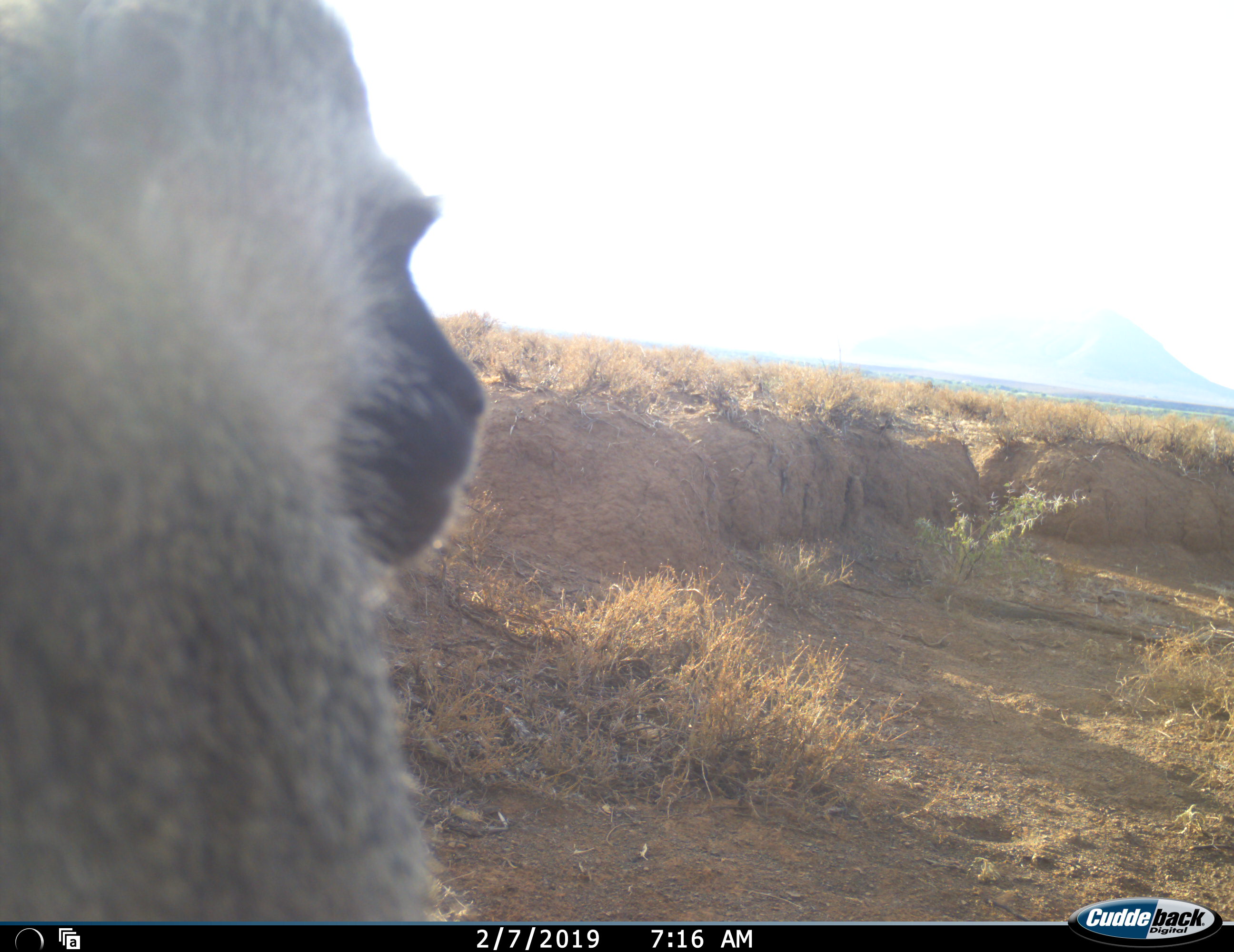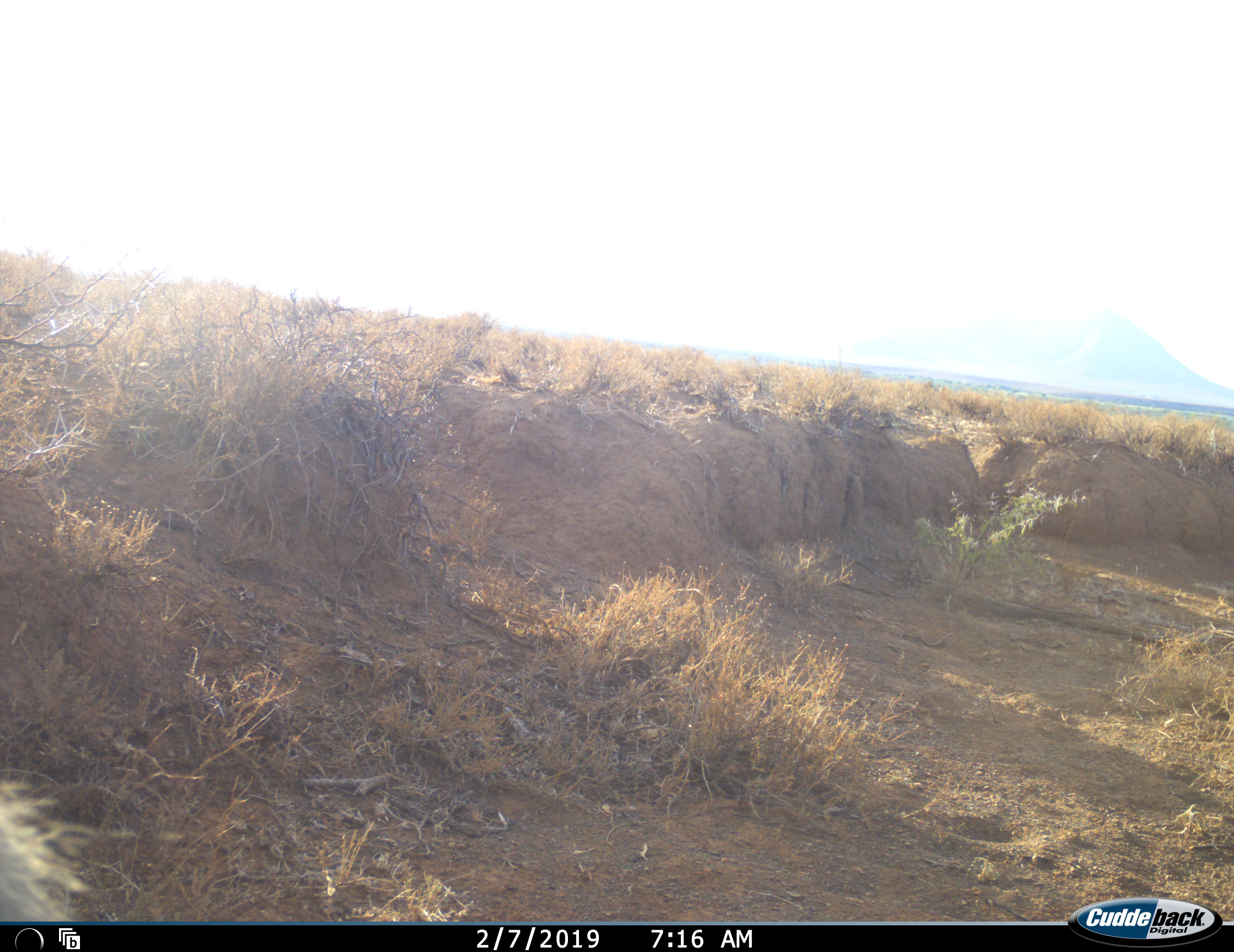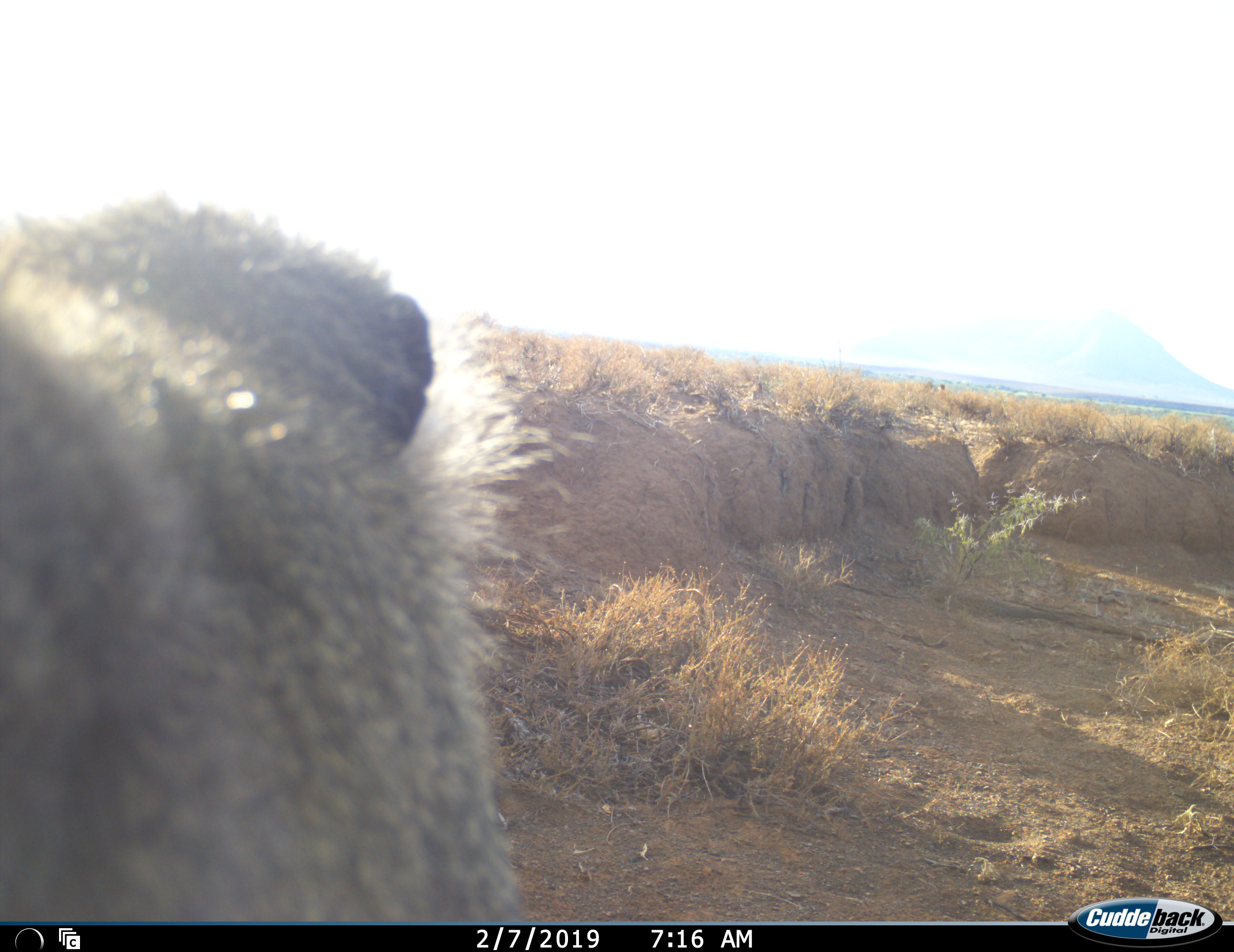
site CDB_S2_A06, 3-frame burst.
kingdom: Animalia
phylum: Chordata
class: Mammalia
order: Primates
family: Cercopithecidae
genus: Chlorocebus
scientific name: Chlorocebus pygerythrus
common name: vervet monkey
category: monkeyvervet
Monkeyvervet (vervet monkey) (Chlorocebus pygerythrus), count 1. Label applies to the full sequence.